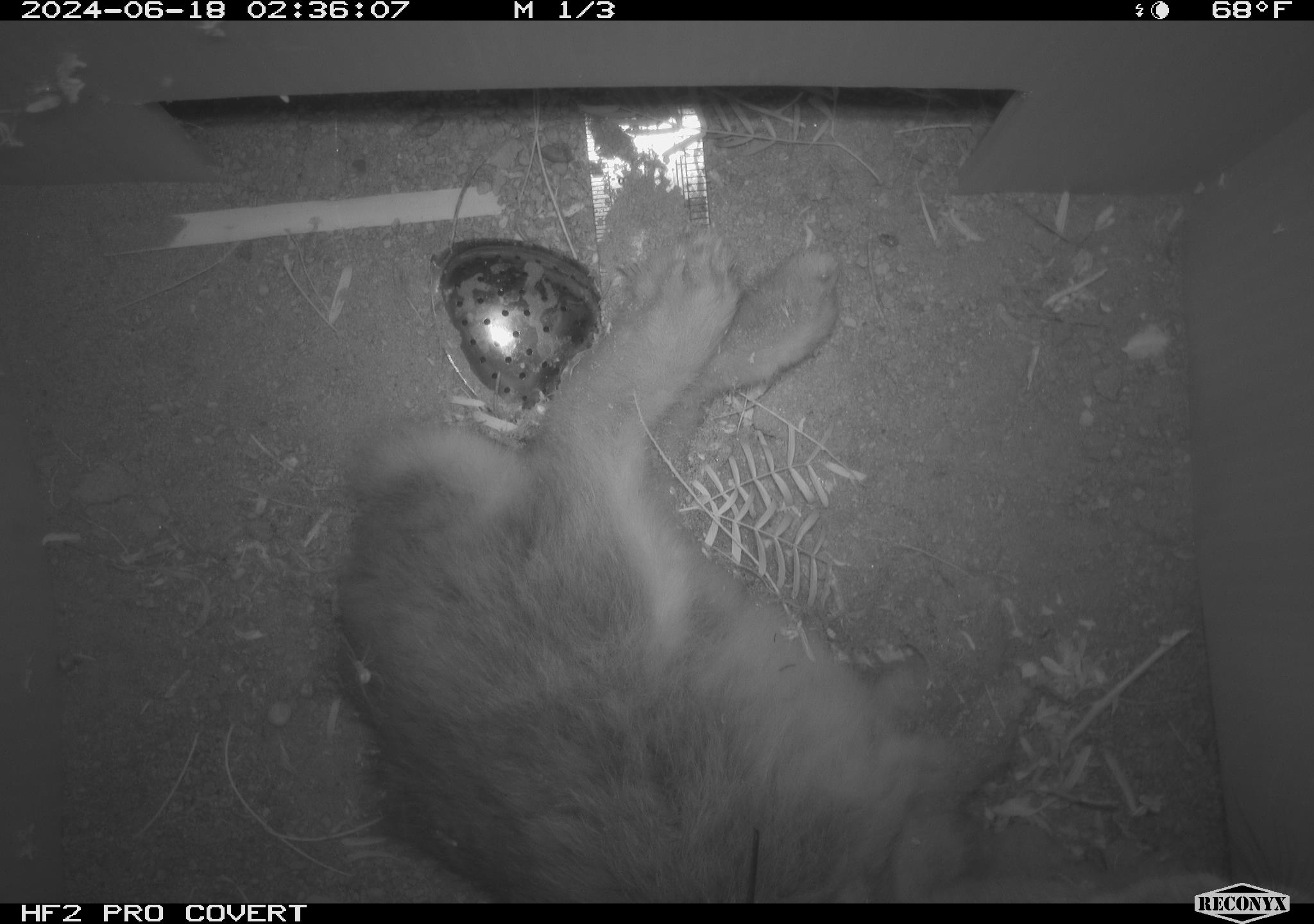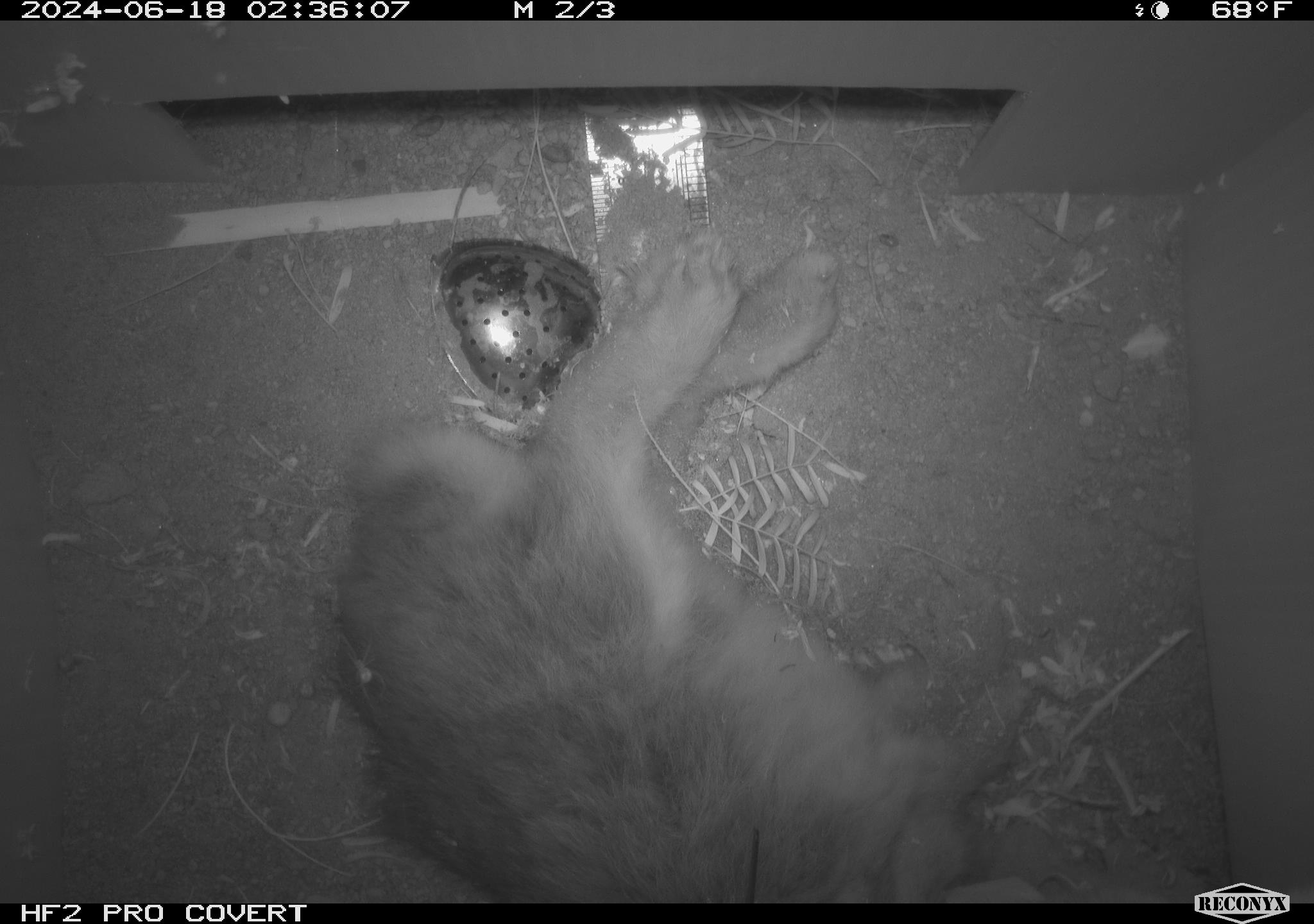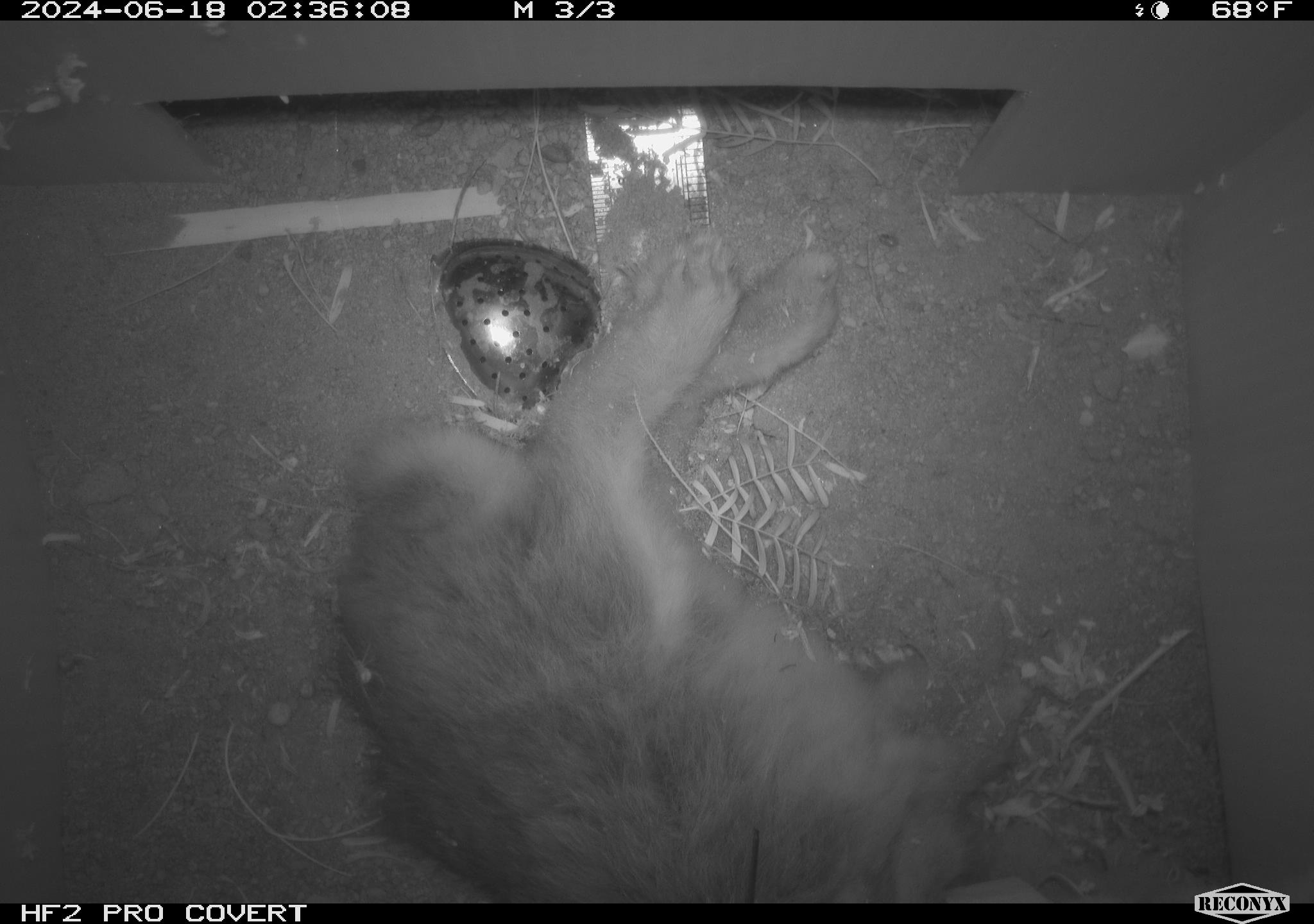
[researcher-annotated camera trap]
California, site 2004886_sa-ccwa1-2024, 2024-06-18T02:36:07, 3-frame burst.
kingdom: Animalia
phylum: Chordata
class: Mammalia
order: Lagomorpha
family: Leporidae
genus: Sylvilagus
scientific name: Sylvilagus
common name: cottontail rabbits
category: sylvilagus species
Sylvilagus species (cottontail rabbits) (Sylvilagus).